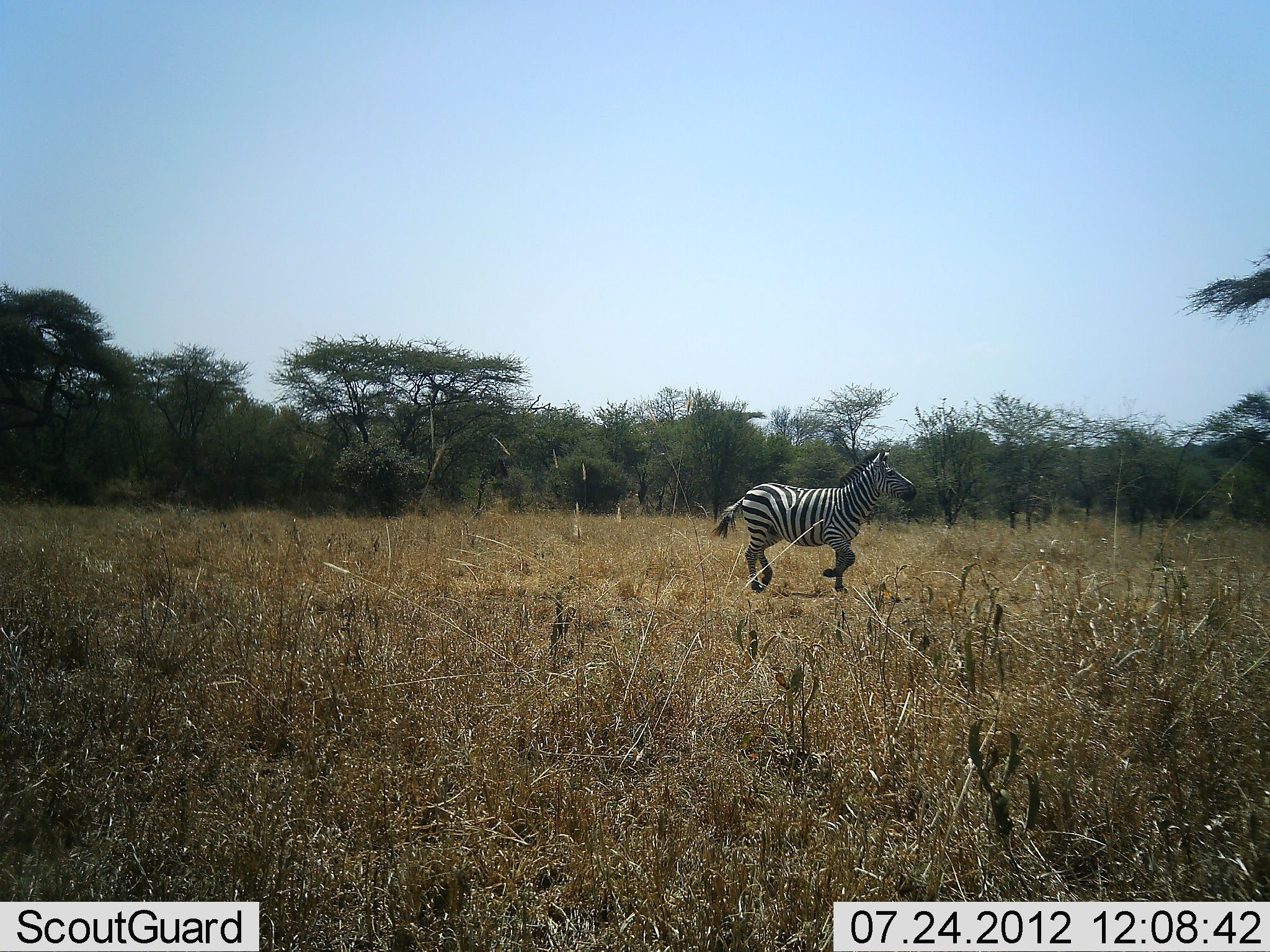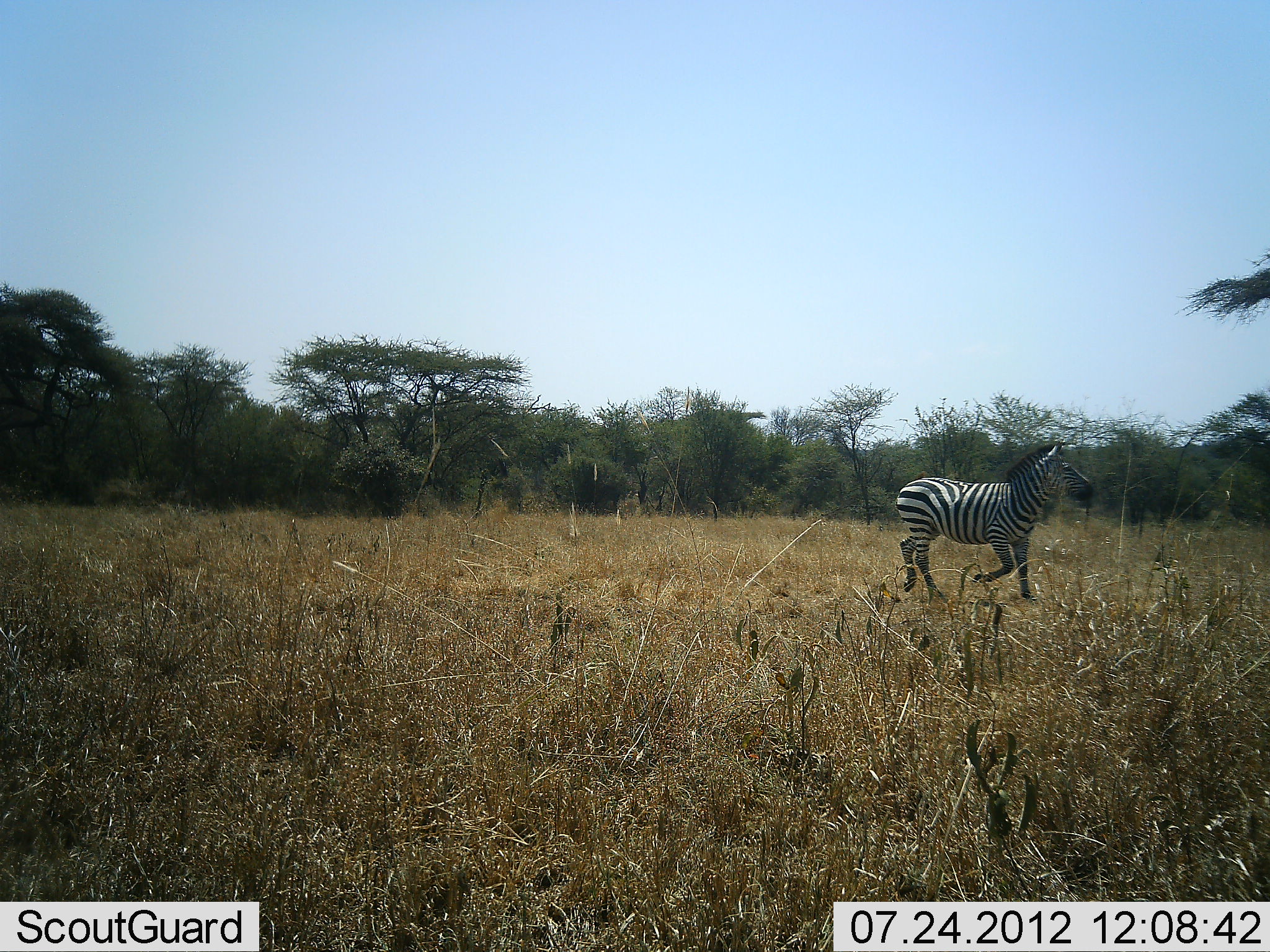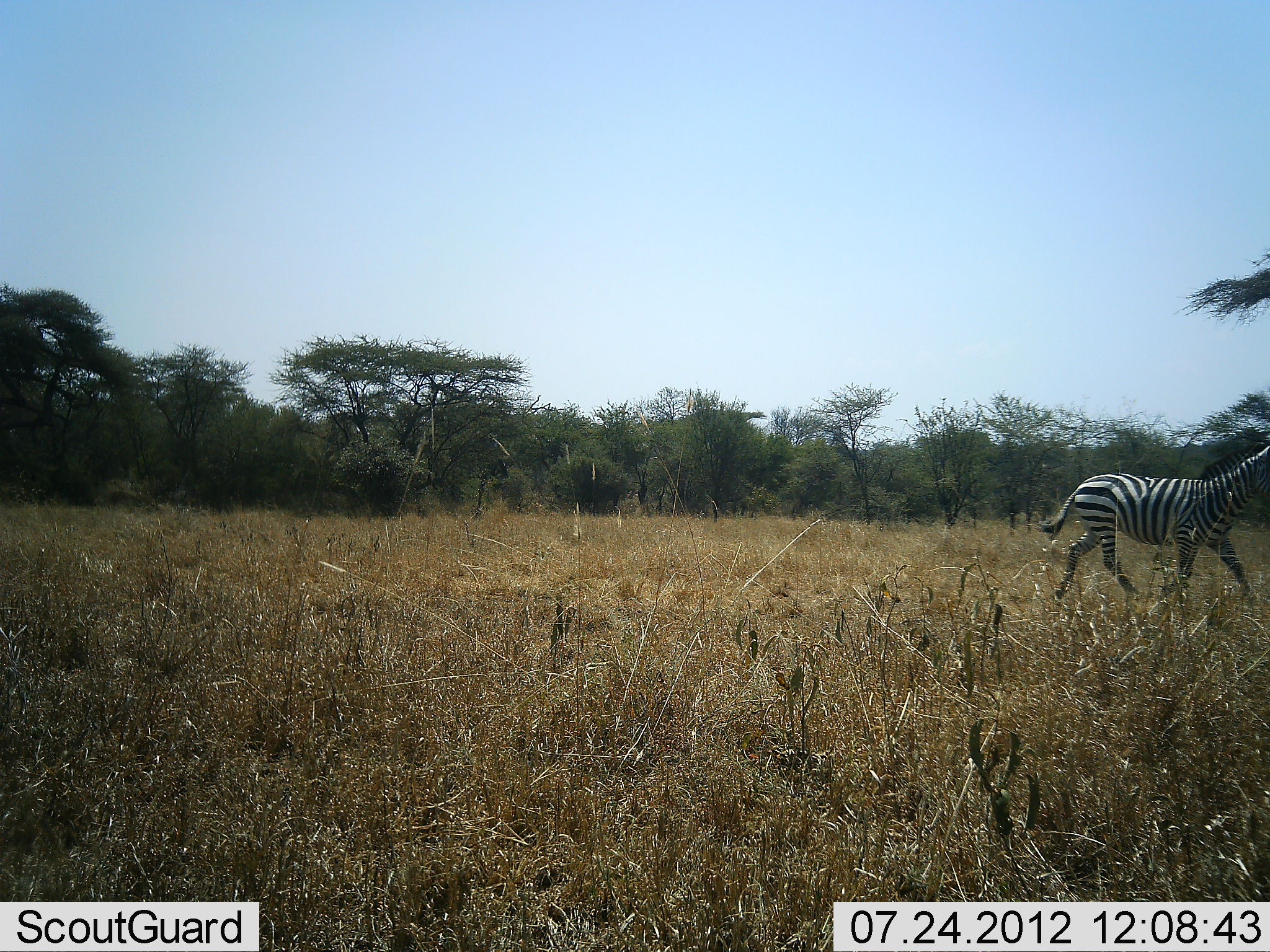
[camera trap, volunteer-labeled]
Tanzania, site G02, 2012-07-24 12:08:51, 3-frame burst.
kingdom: Animalia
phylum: Chordata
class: Mammalia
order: Perissodactyla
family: Equidae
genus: Equus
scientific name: Equus quagga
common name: plains zebra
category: zebra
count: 1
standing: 0%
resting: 0%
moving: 100%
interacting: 0%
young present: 0%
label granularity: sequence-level